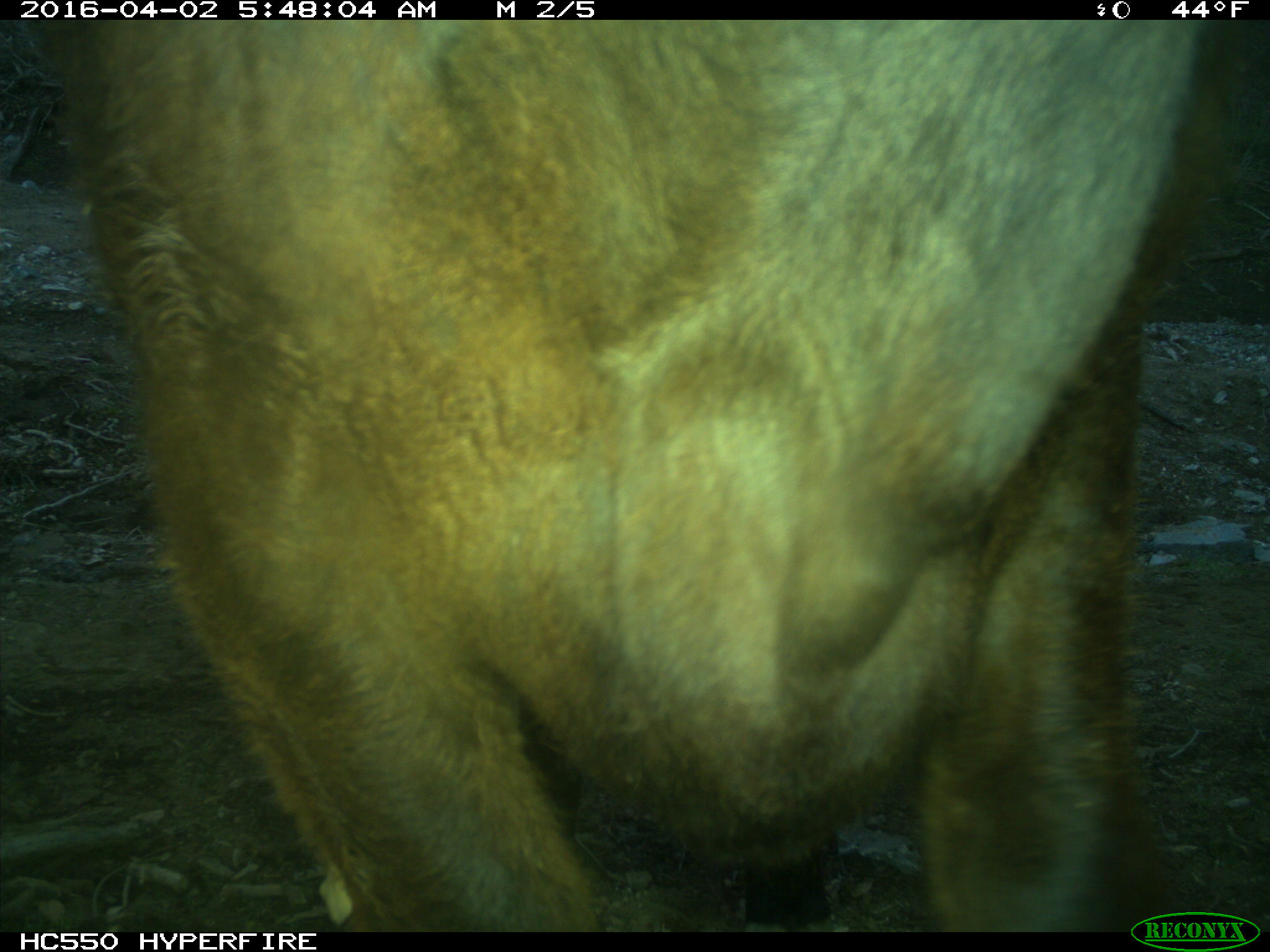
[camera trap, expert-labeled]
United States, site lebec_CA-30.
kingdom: Animalia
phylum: Chordata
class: Mammalia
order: Artiodactyla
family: Bovidae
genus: Bos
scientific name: Bos taurus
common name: domestic cow